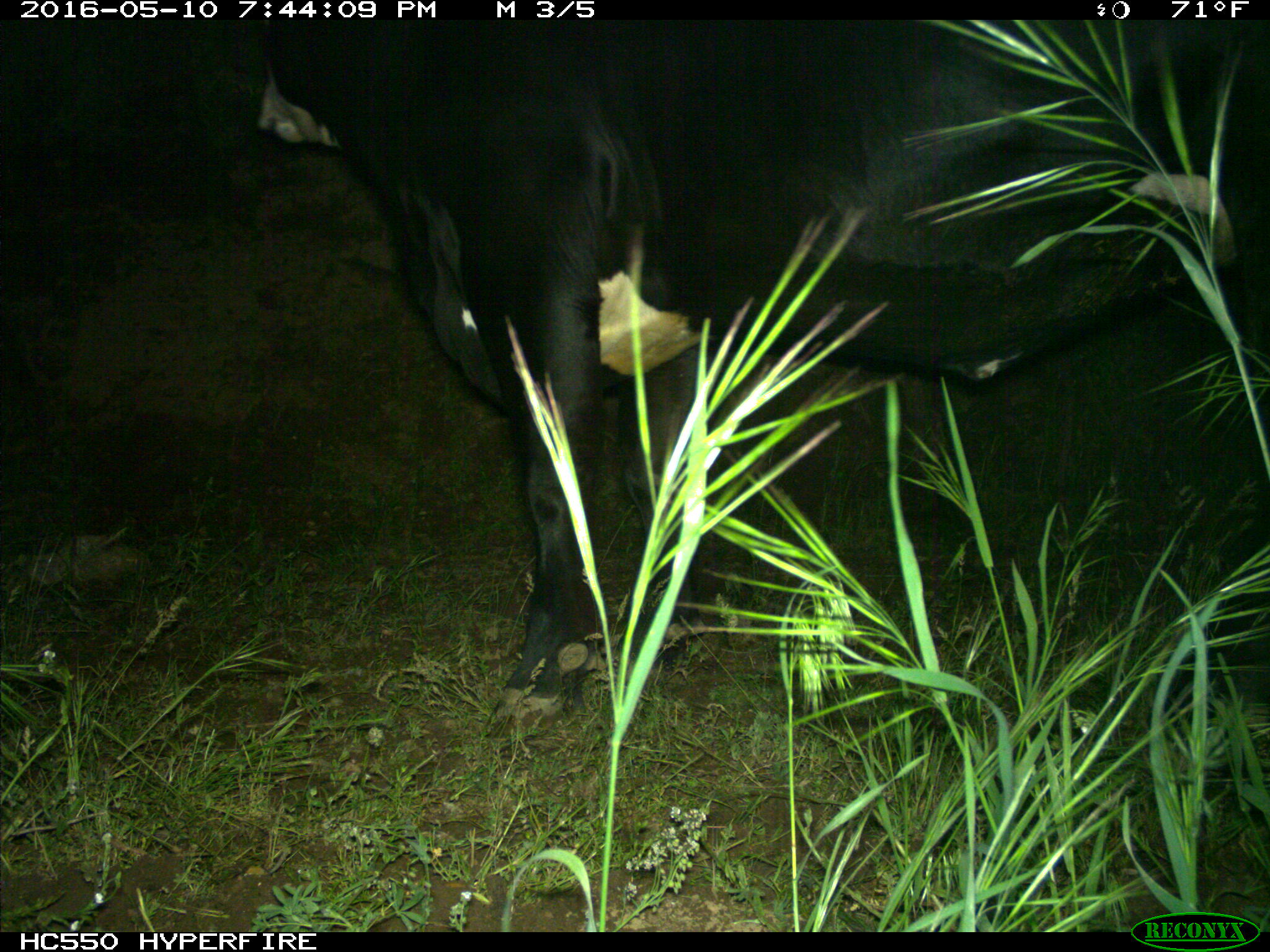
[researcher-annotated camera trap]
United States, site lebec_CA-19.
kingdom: Animalia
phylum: Chordata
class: Mammalia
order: Artiodactyla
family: Bovidae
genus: Bos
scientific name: Bos taurus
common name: domestic cow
Bos taurus (domestic cow).